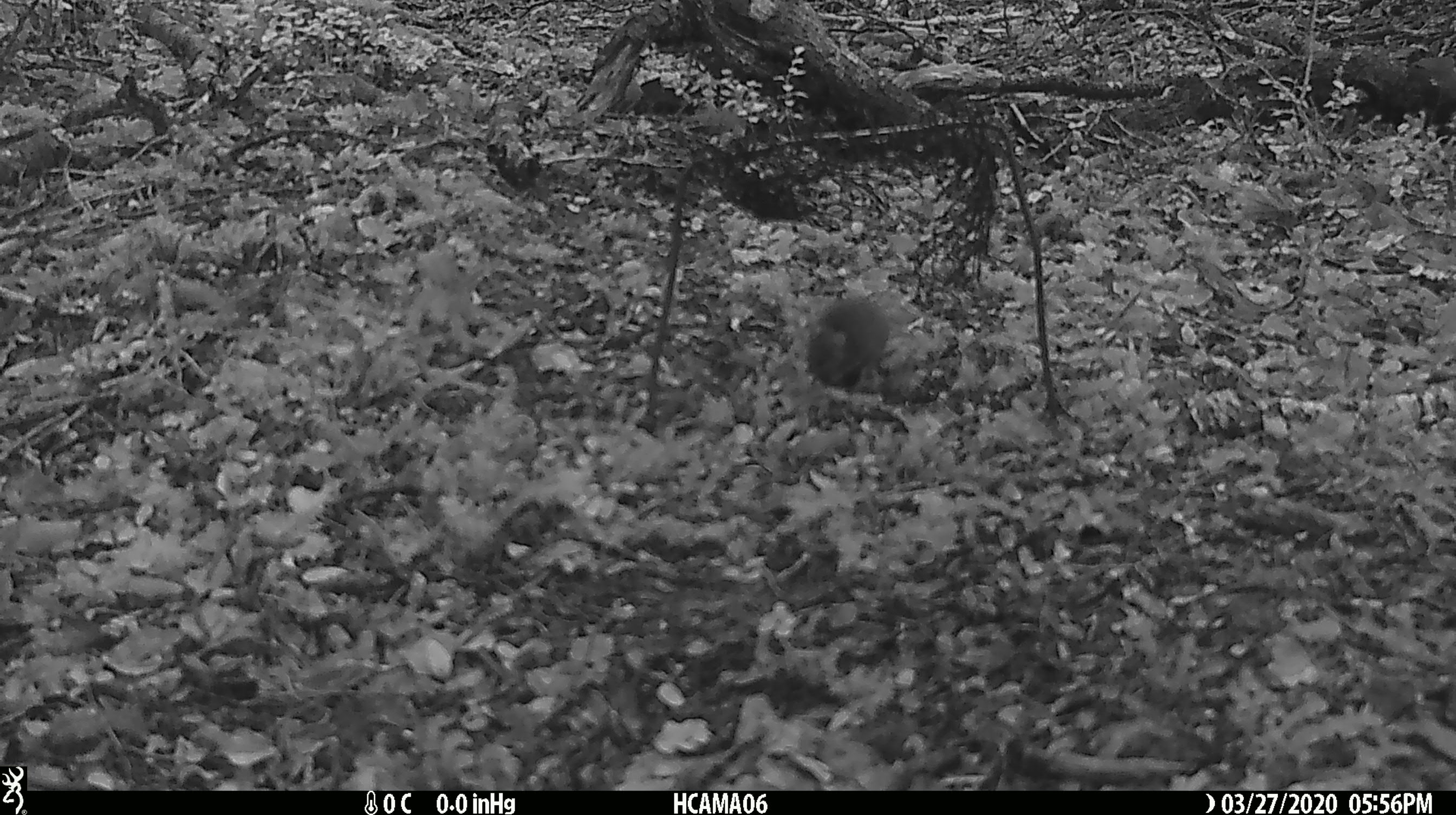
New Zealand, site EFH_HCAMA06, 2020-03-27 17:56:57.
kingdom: Animalia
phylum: Chordata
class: Mammalia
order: Rodentia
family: Muridae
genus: Mus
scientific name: Mus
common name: mouse